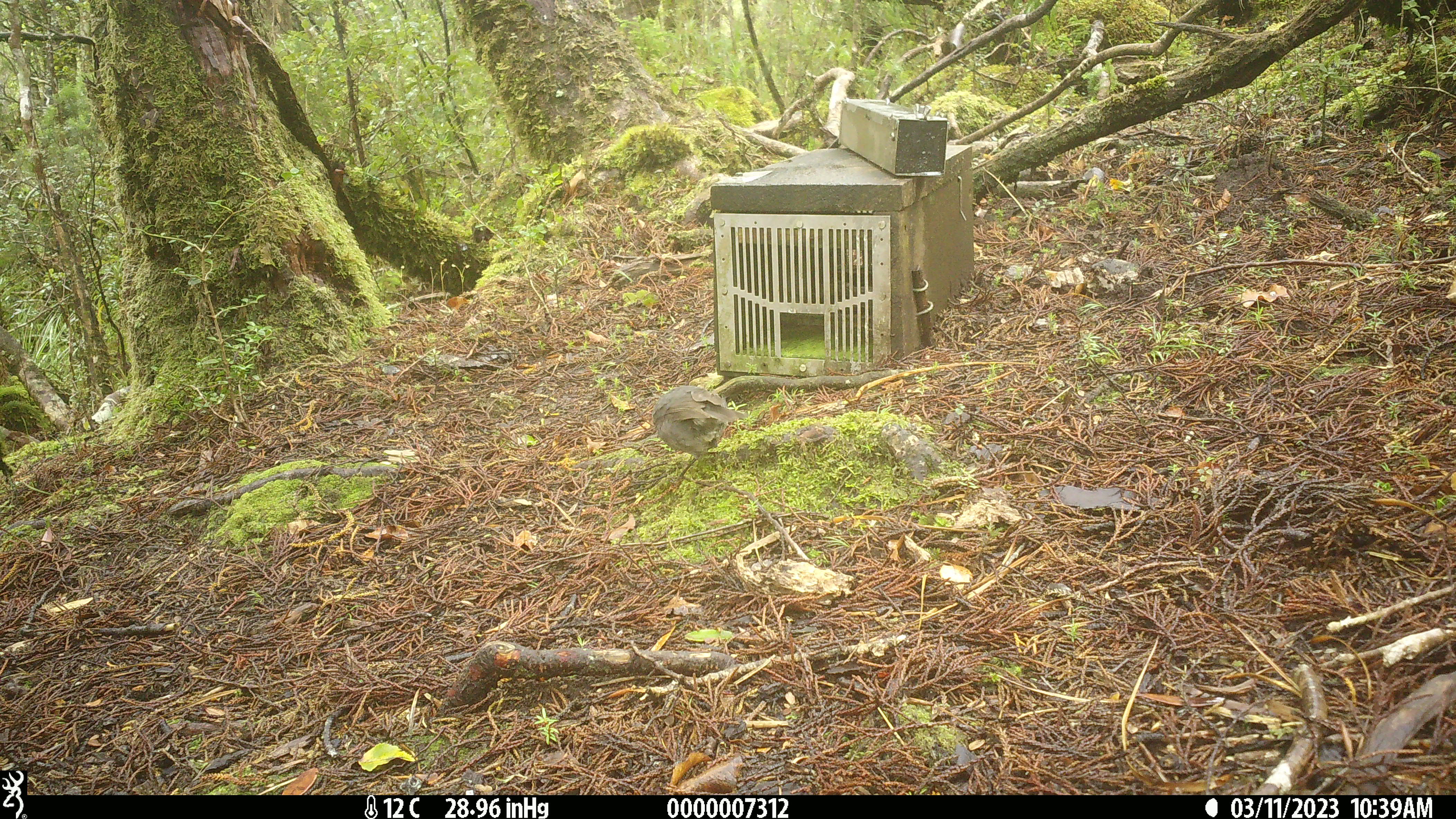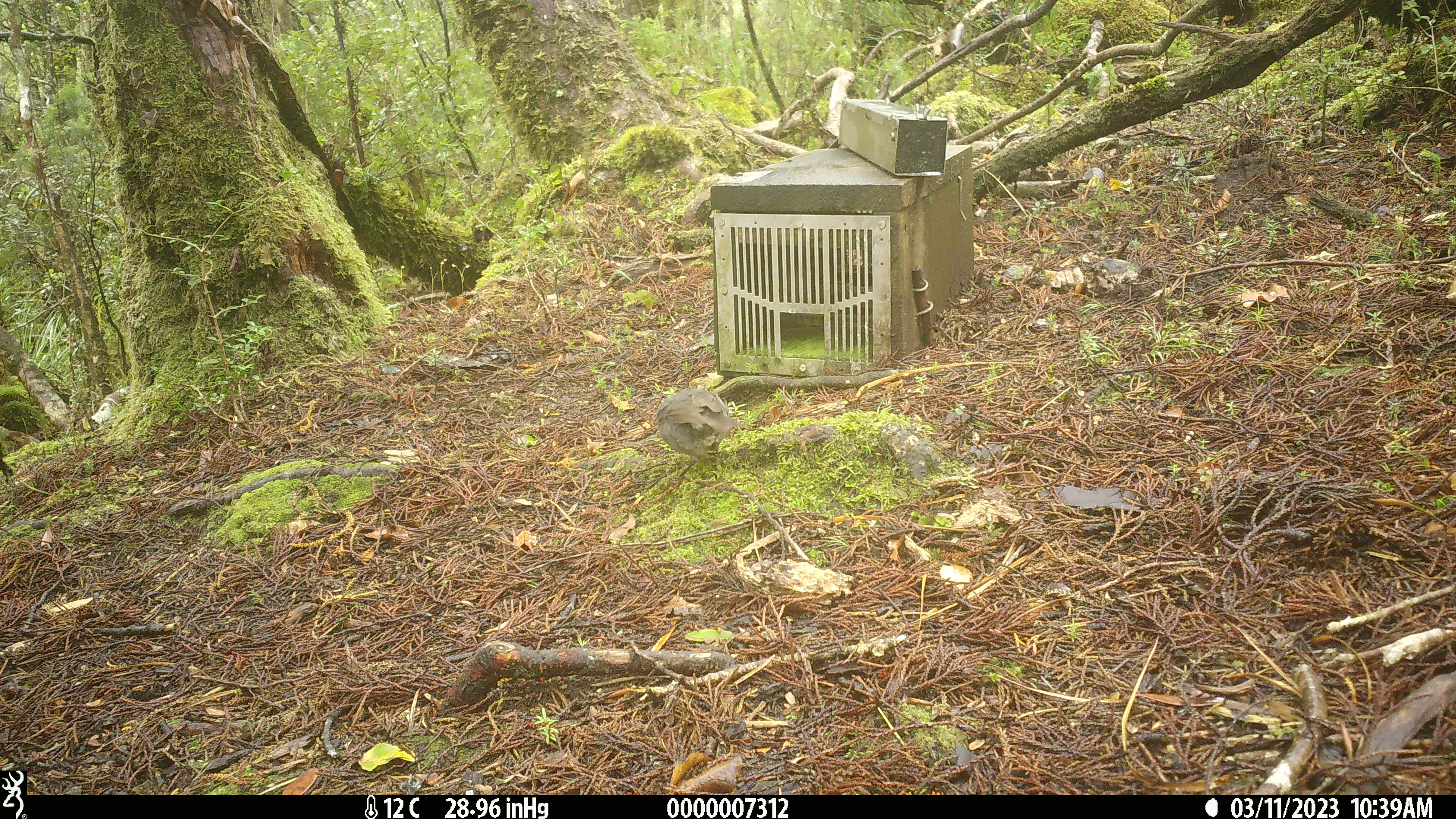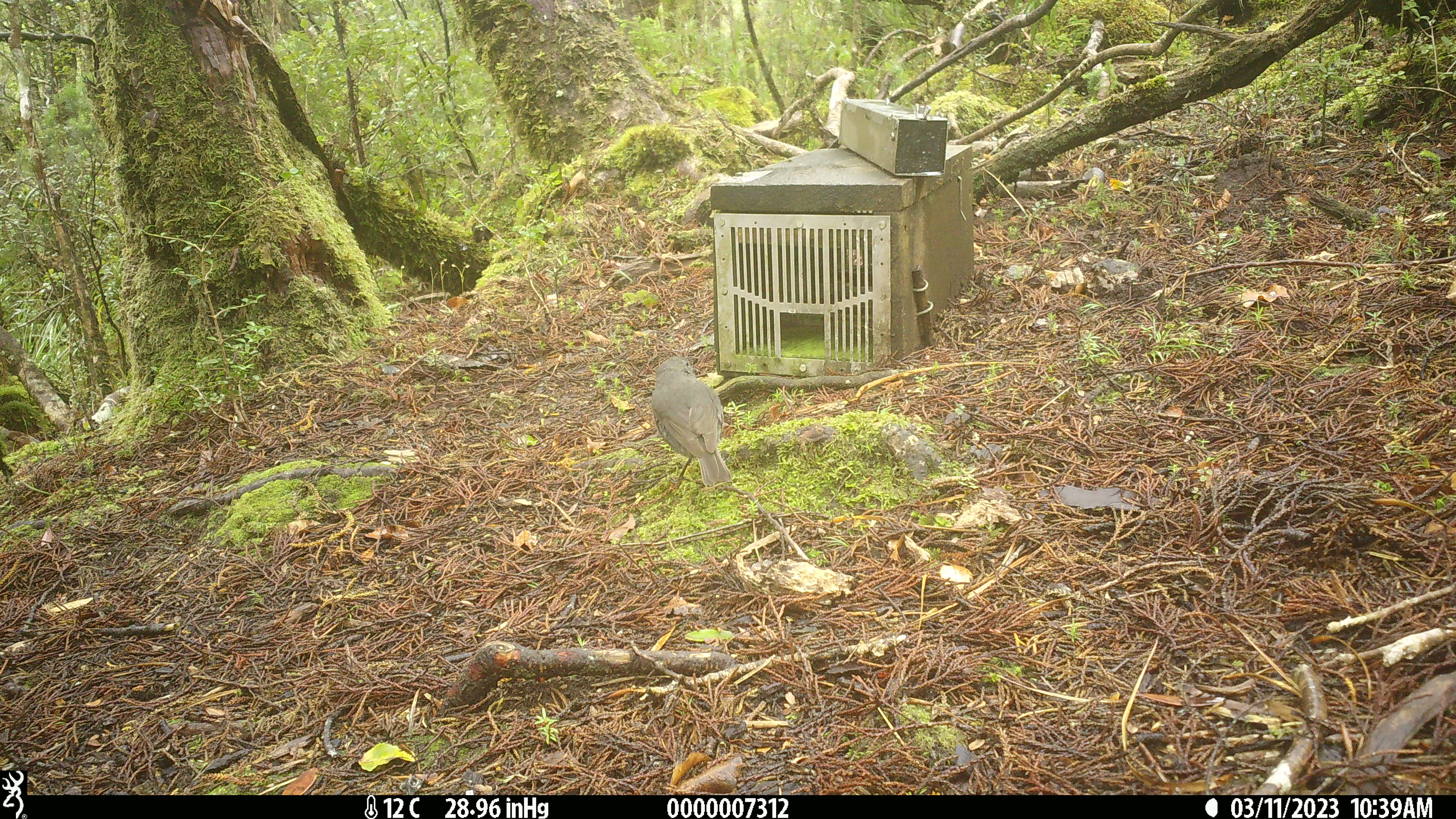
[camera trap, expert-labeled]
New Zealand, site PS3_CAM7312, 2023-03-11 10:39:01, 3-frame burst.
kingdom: Animalia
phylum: Chordata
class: Aves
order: Passeriformes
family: Petroicidae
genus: Petroica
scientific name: Petroica australis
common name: new zealand robin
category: robin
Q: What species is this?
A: Robin (new zealand robin) (Petroica australis).